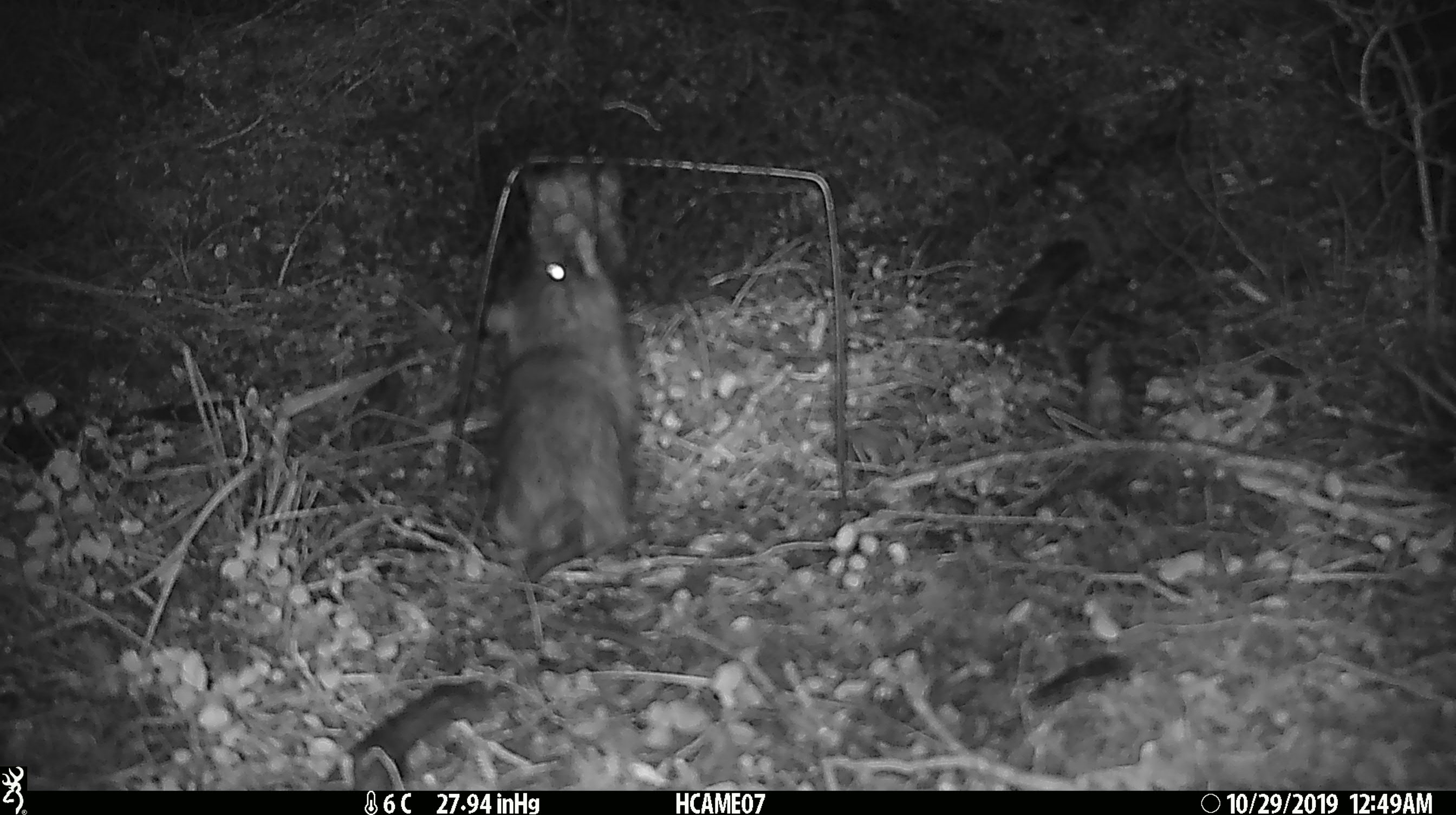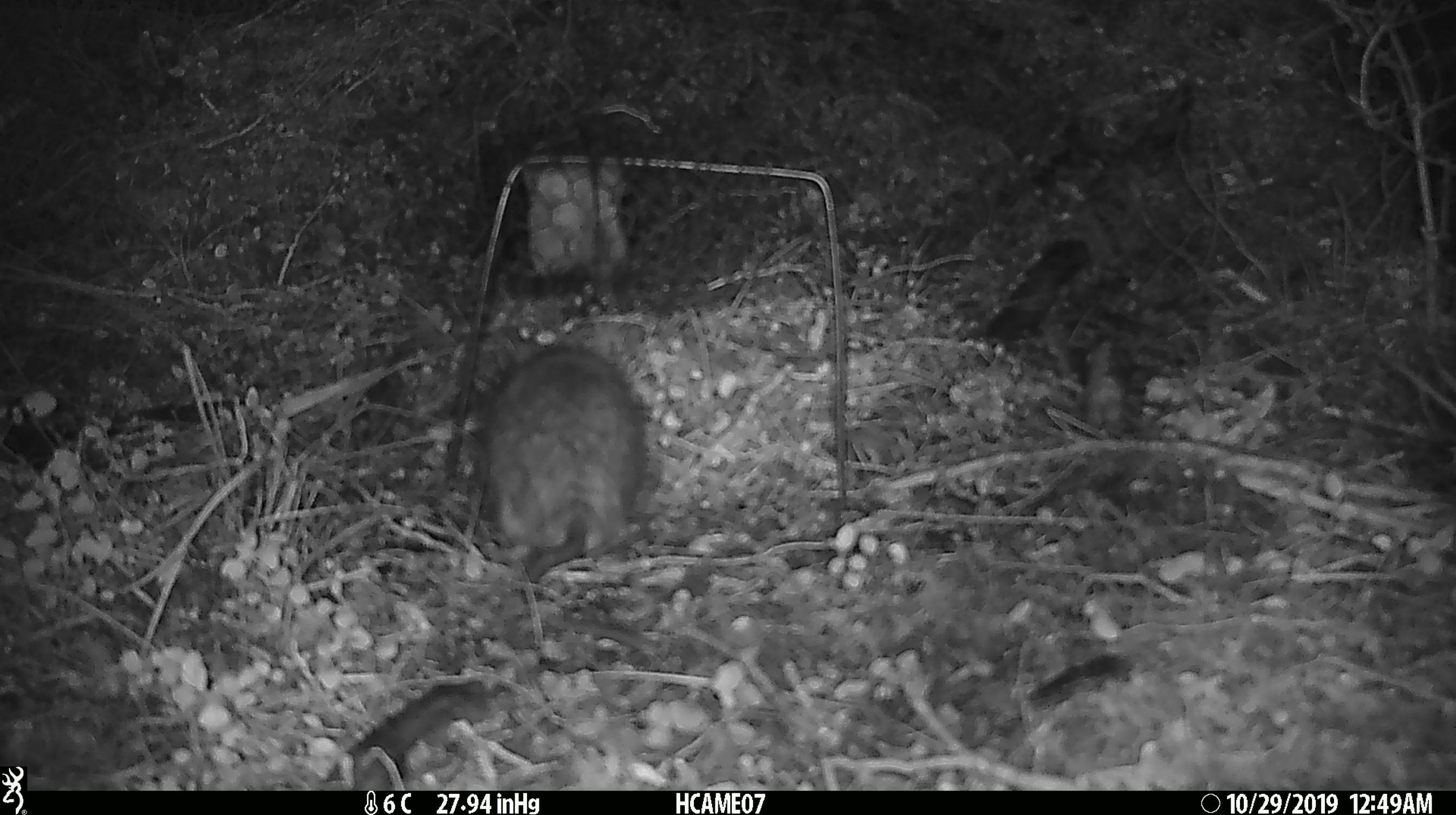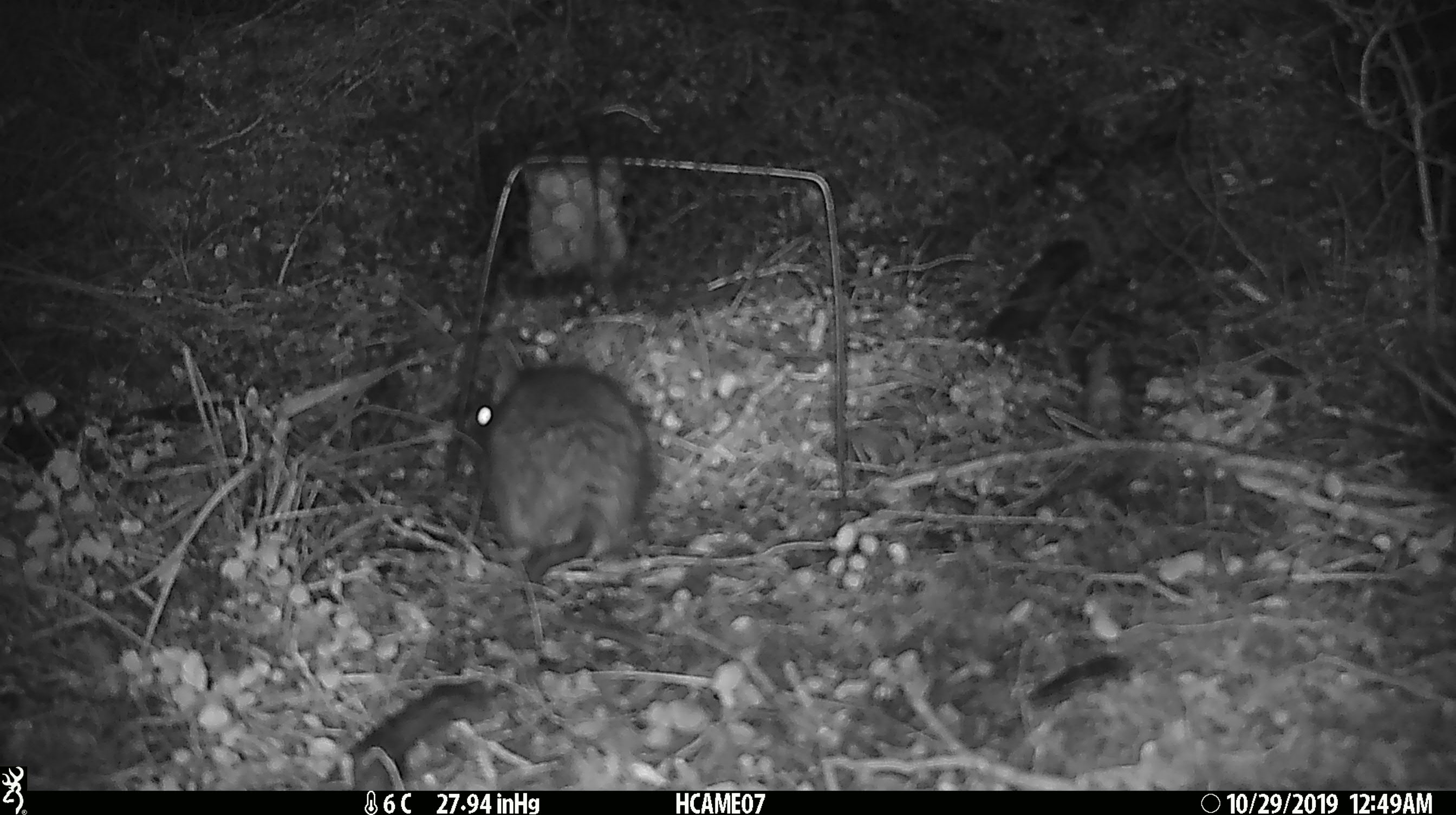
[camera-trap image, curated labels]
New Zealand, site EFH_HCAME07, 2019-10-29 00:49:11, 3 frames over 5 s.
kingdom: Animalia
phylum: Chordata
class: Mammalia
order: Rodentia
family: Muridae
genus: Rattus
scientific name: Rattus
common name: rat